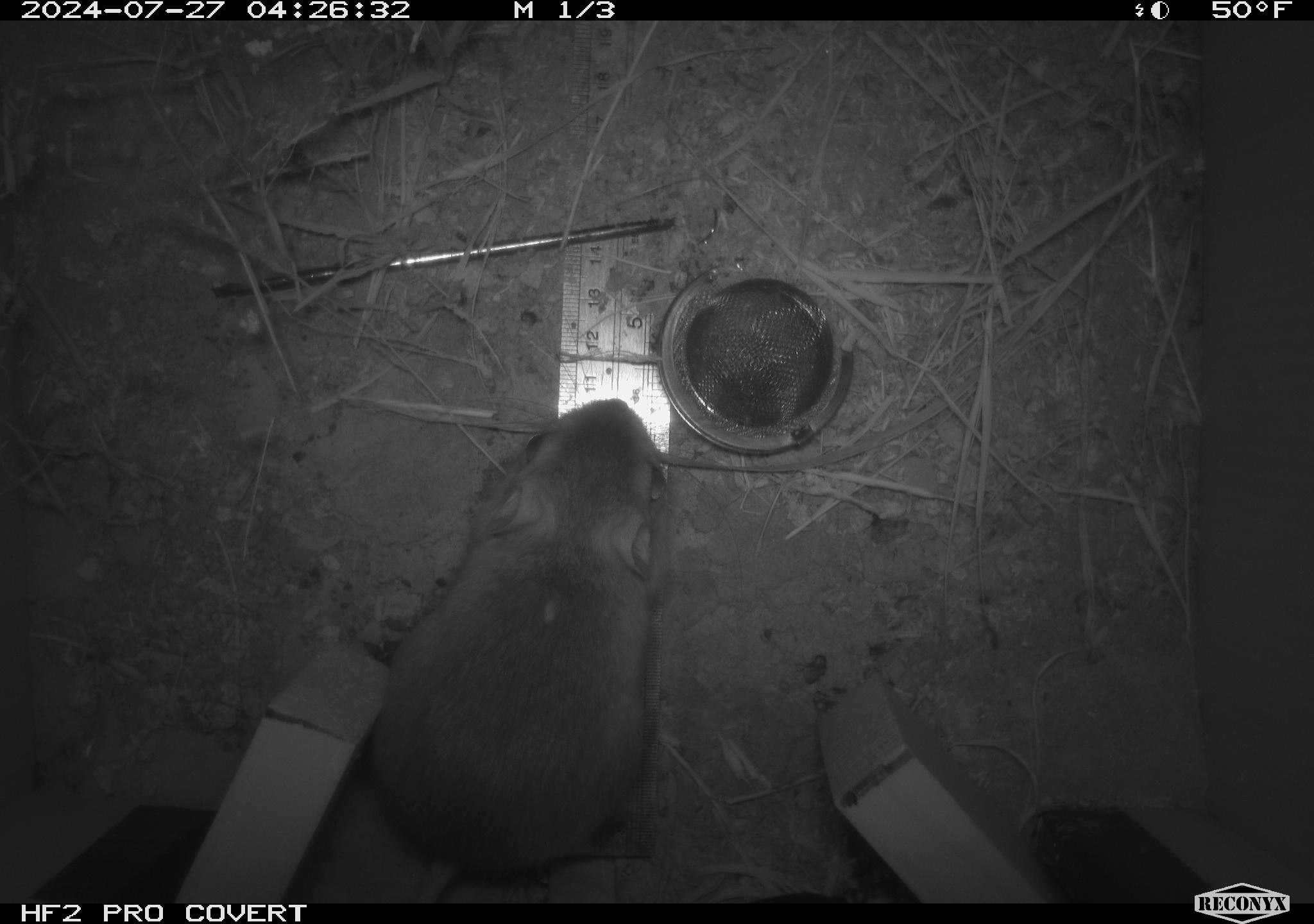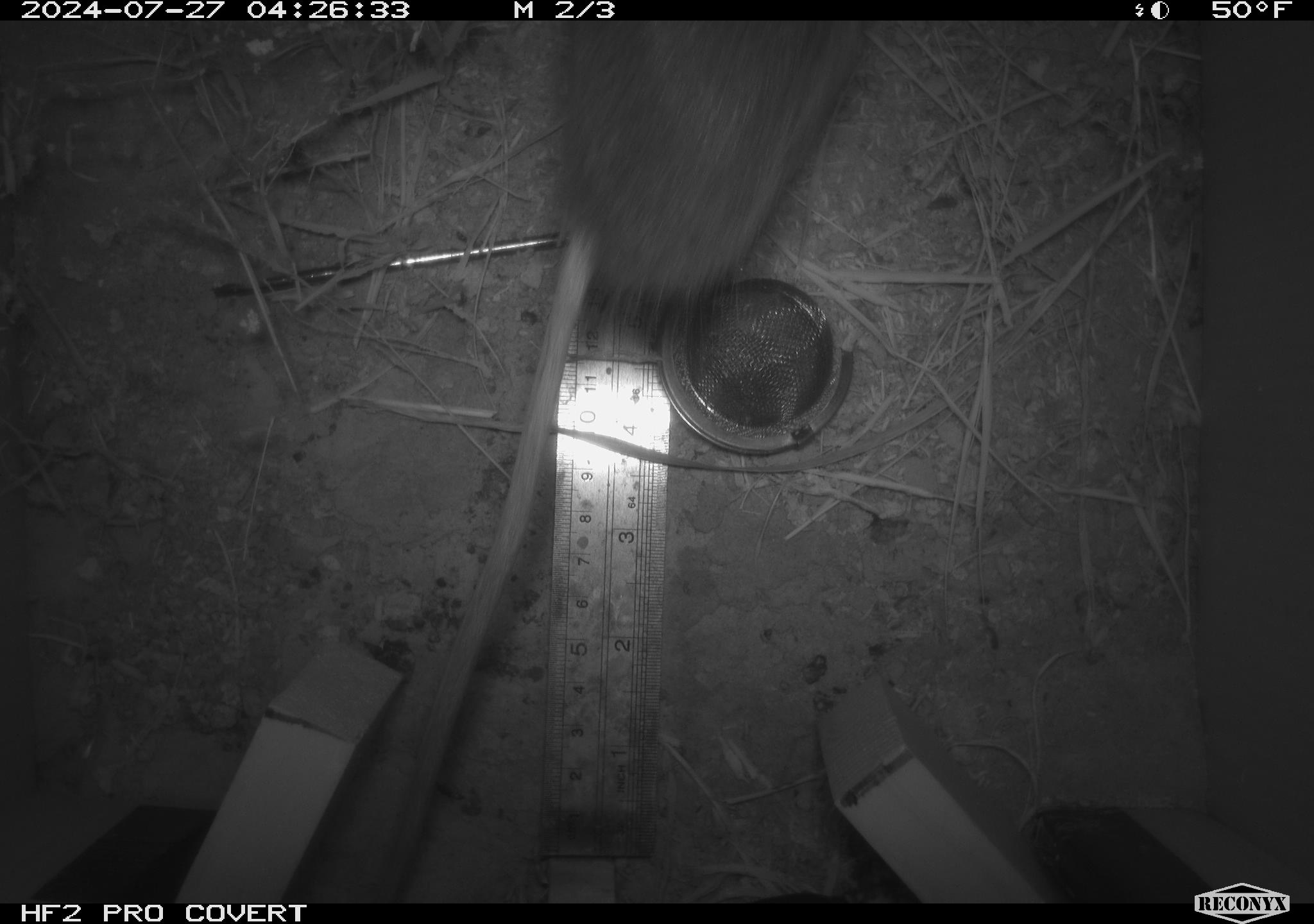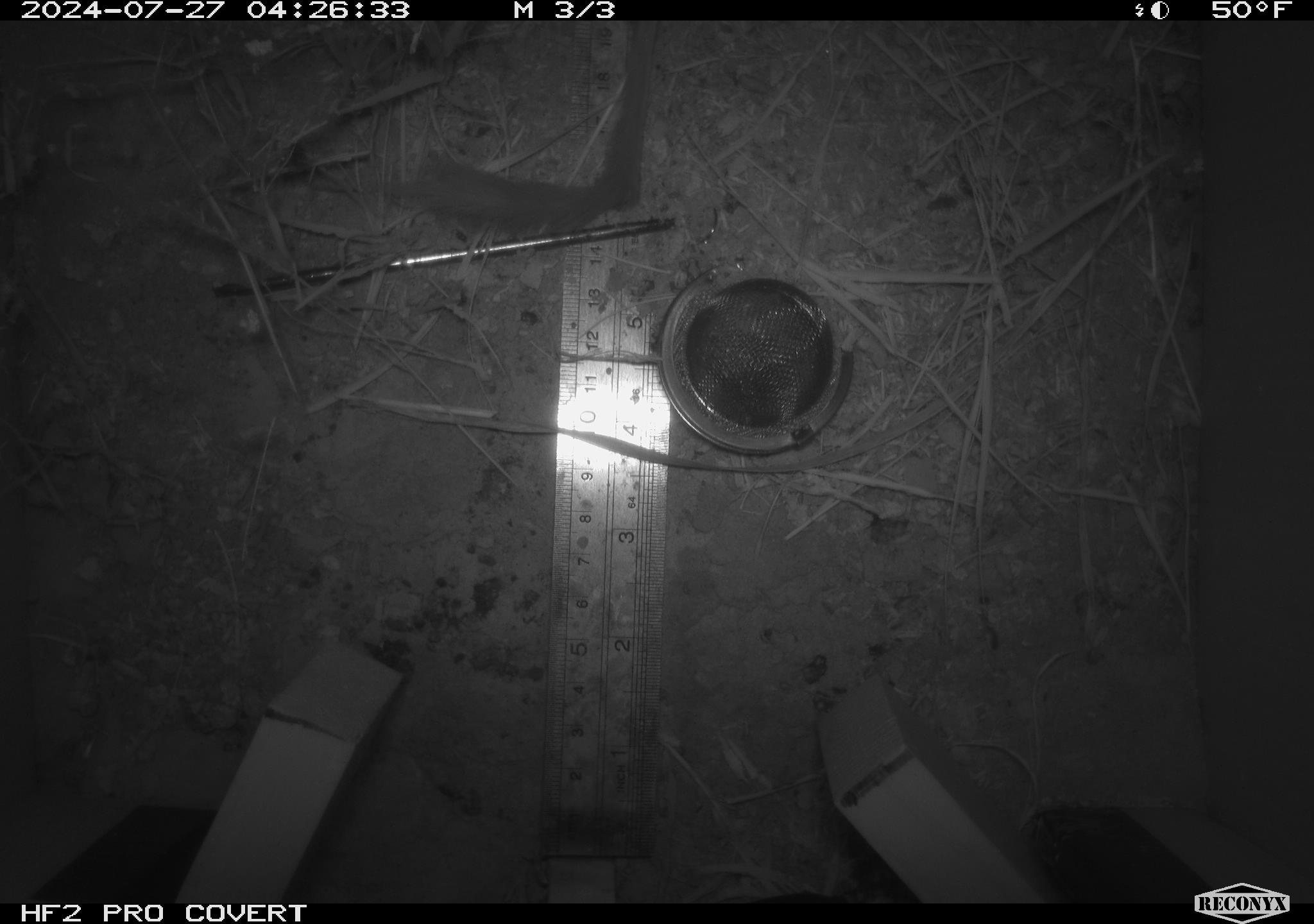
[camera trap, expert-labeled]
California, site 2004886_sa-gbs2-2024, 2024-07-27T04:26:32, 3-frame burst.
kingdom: Animalia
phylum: Chordata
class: Mammalia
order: Rodentia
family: Heteromyidae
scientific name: Heteromyidae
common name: kangaroo rats and pocket mice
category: heteromyidae family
Heteromyidae family (kangaroo rats and pocket mice) (Heteromyidae).